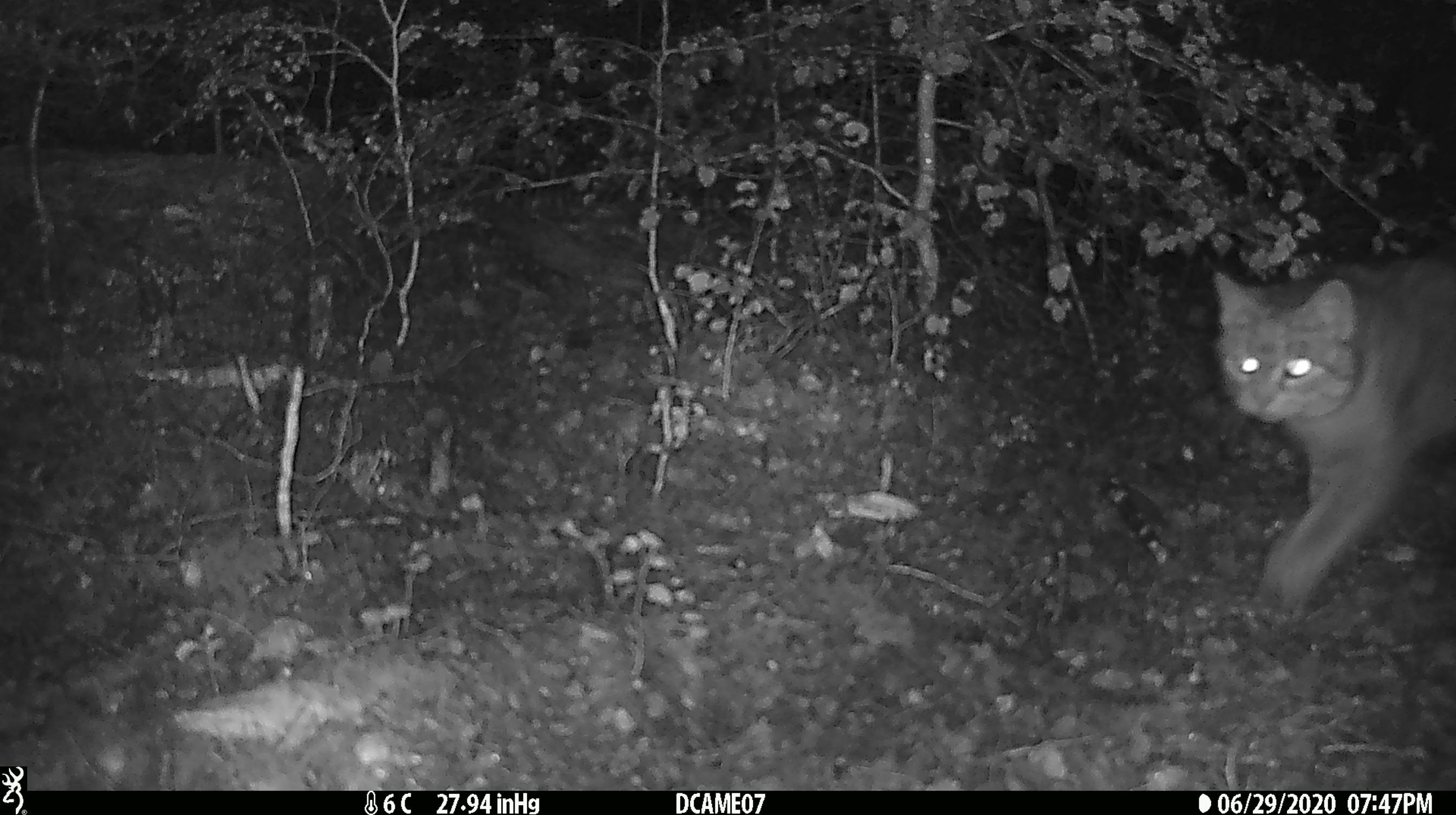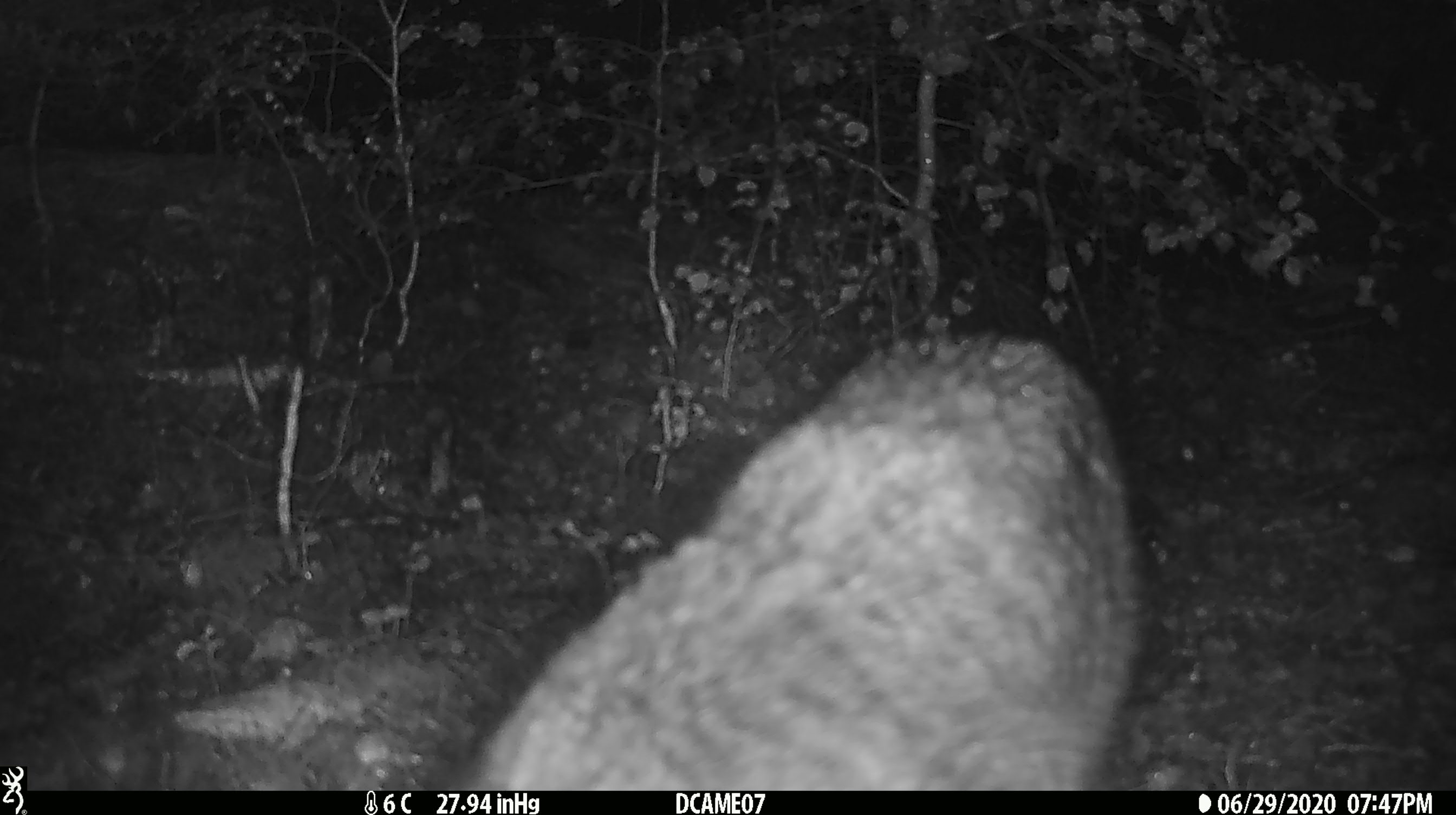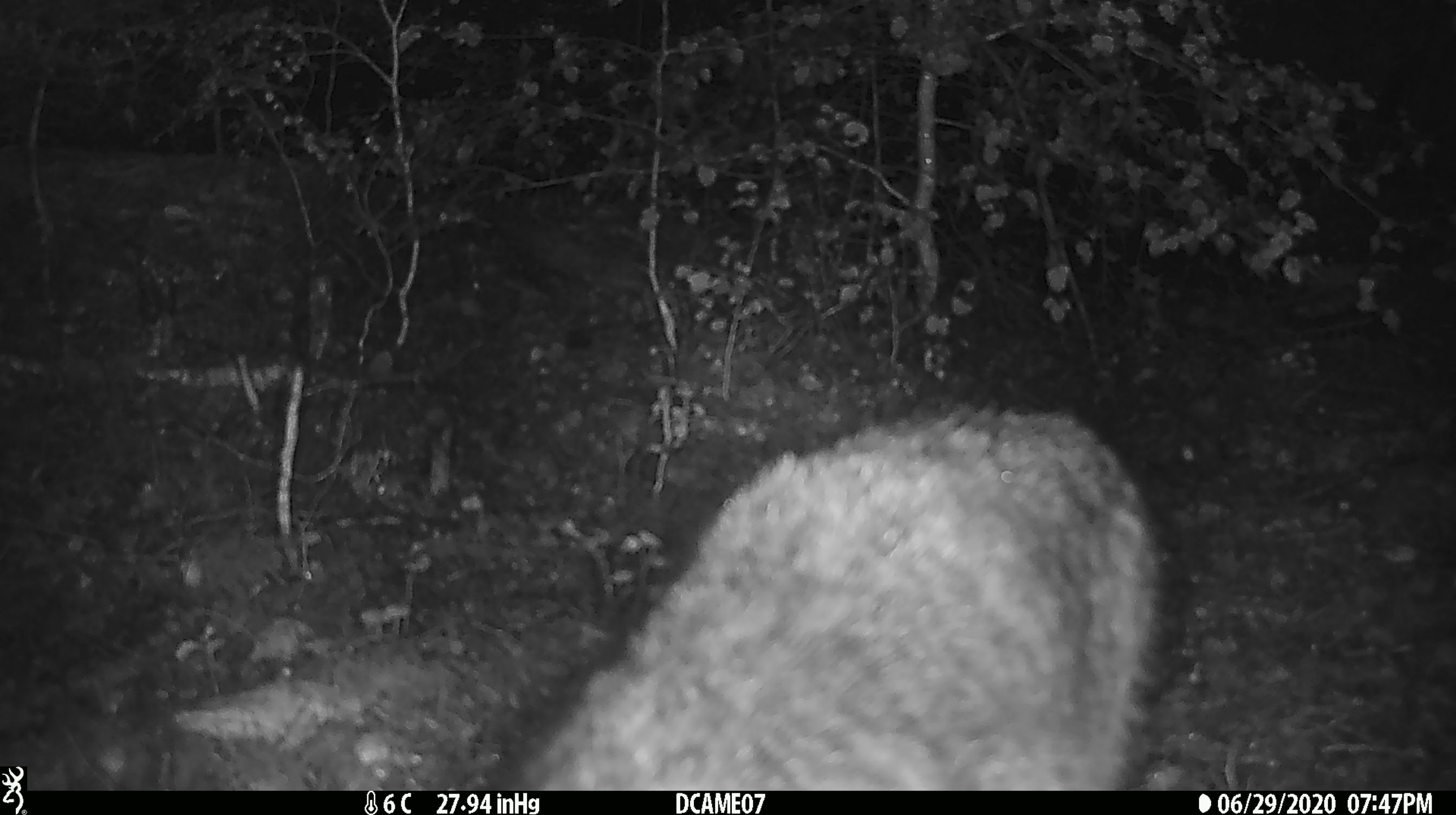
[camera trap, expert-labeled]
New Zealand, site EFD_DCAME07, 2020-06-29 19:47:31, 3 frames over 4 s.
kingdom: Animalia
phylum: Chordata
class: Mammalia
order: Carnivora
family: Felidae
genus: Felis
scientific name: Felis catus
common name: domestic cat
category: cat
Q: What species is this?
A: Cat (domestic cat) (Felis catus).